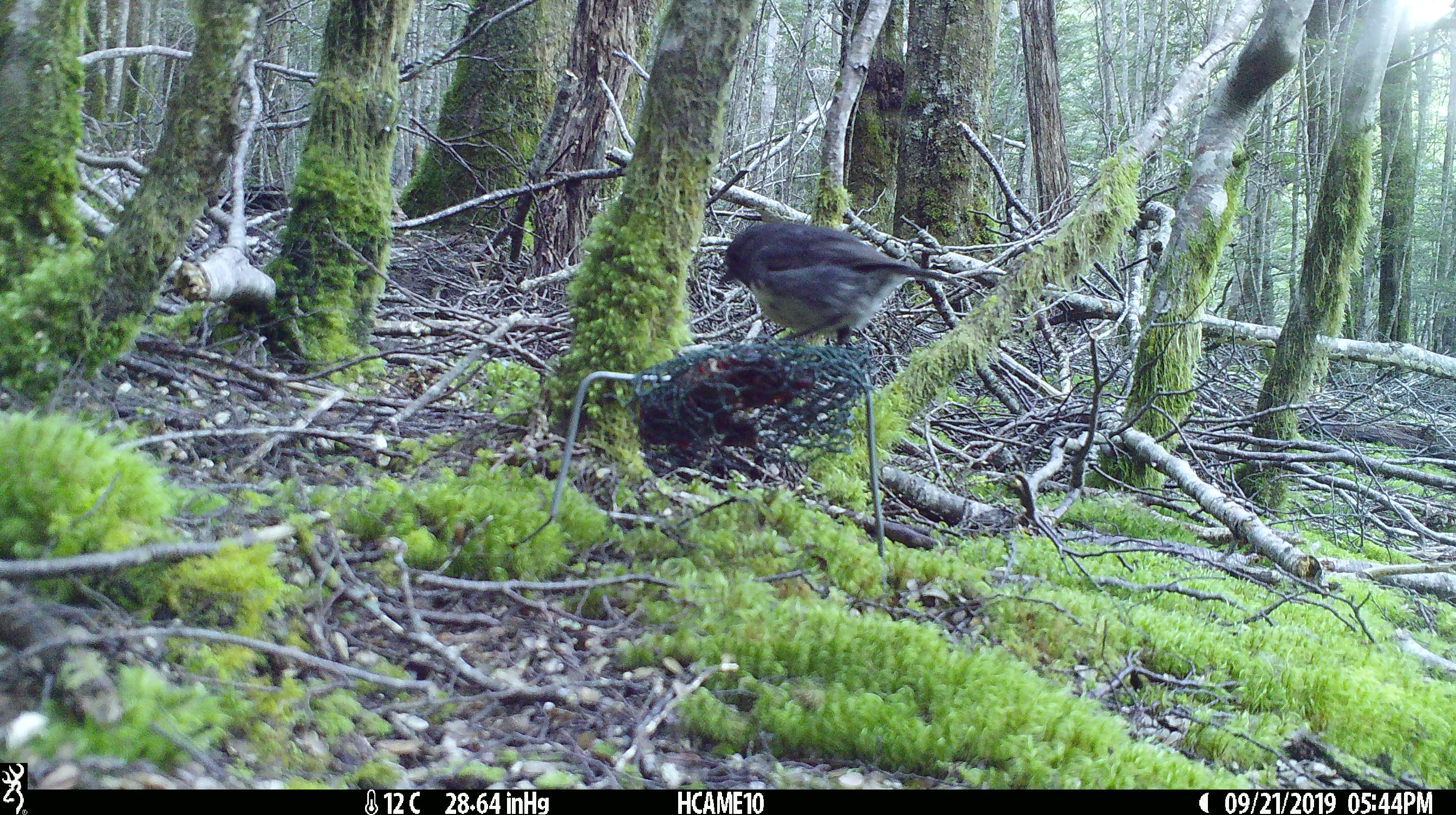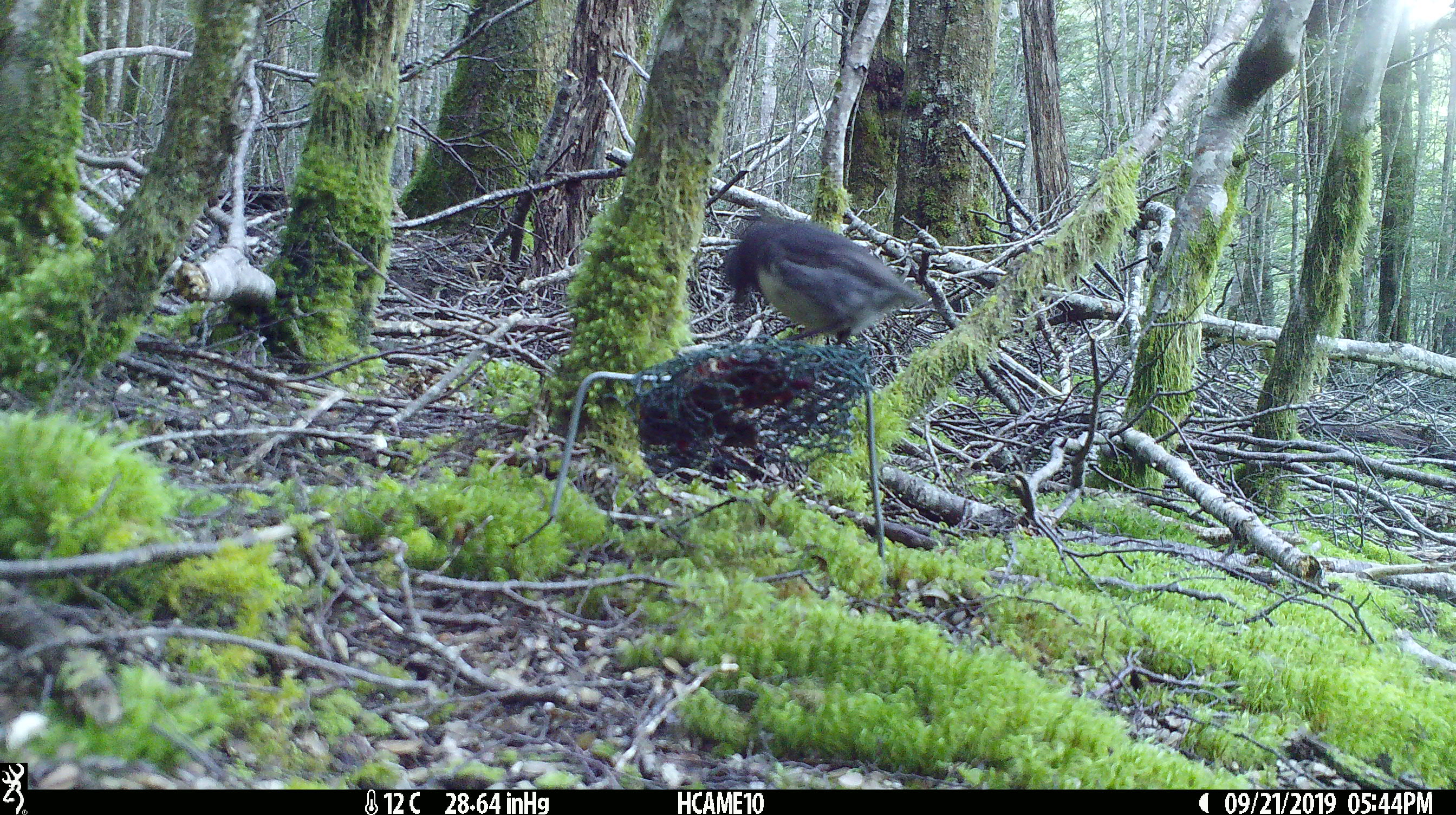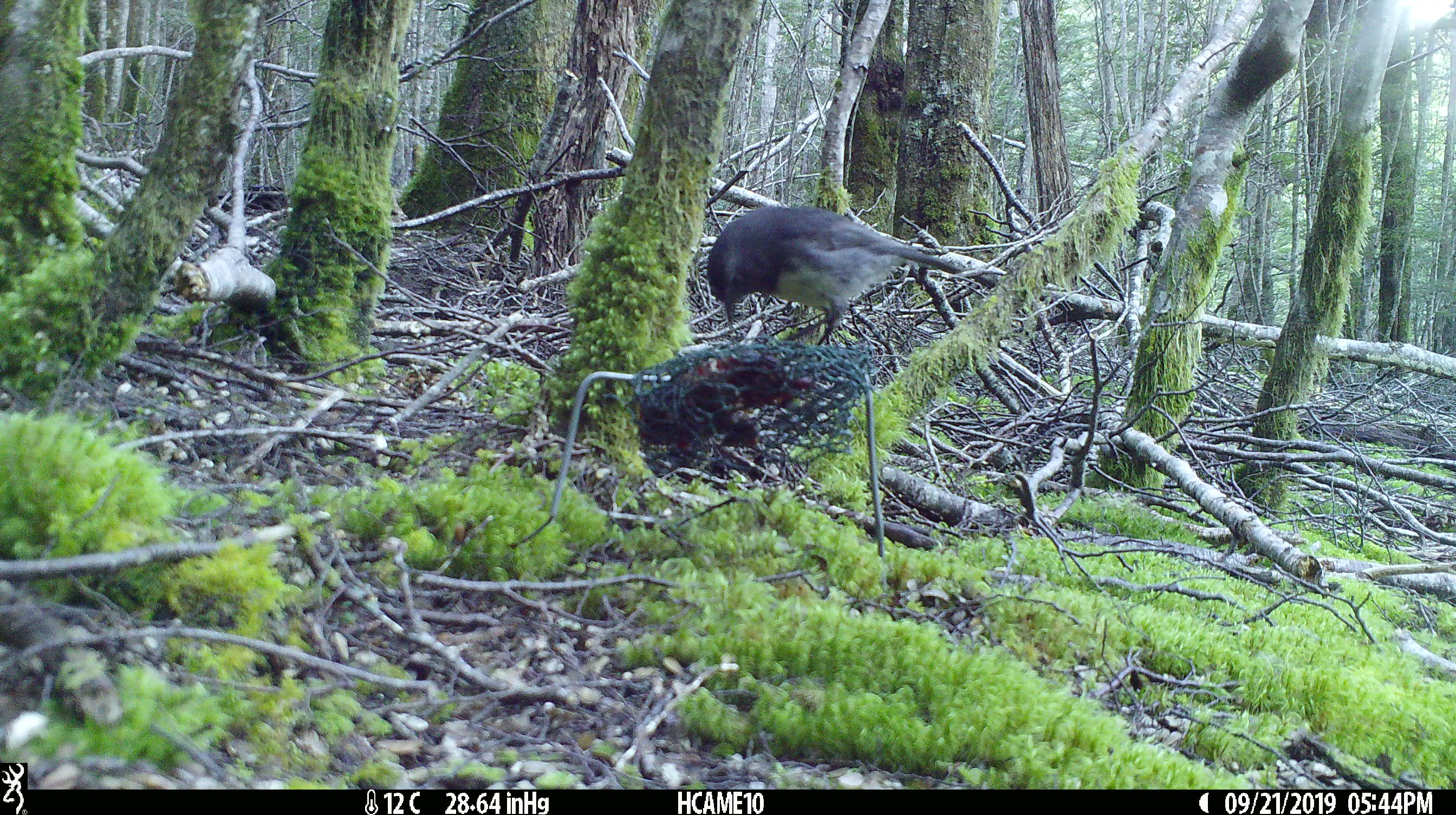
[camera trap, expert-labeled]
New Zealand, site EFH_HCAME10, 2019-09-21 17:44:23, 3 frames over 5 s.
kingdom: Animalia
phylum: Chordata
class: Aves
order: Passeriformes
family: Petroicidae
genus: Petroica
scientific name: Petroica australis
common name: new zealand robin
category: robin